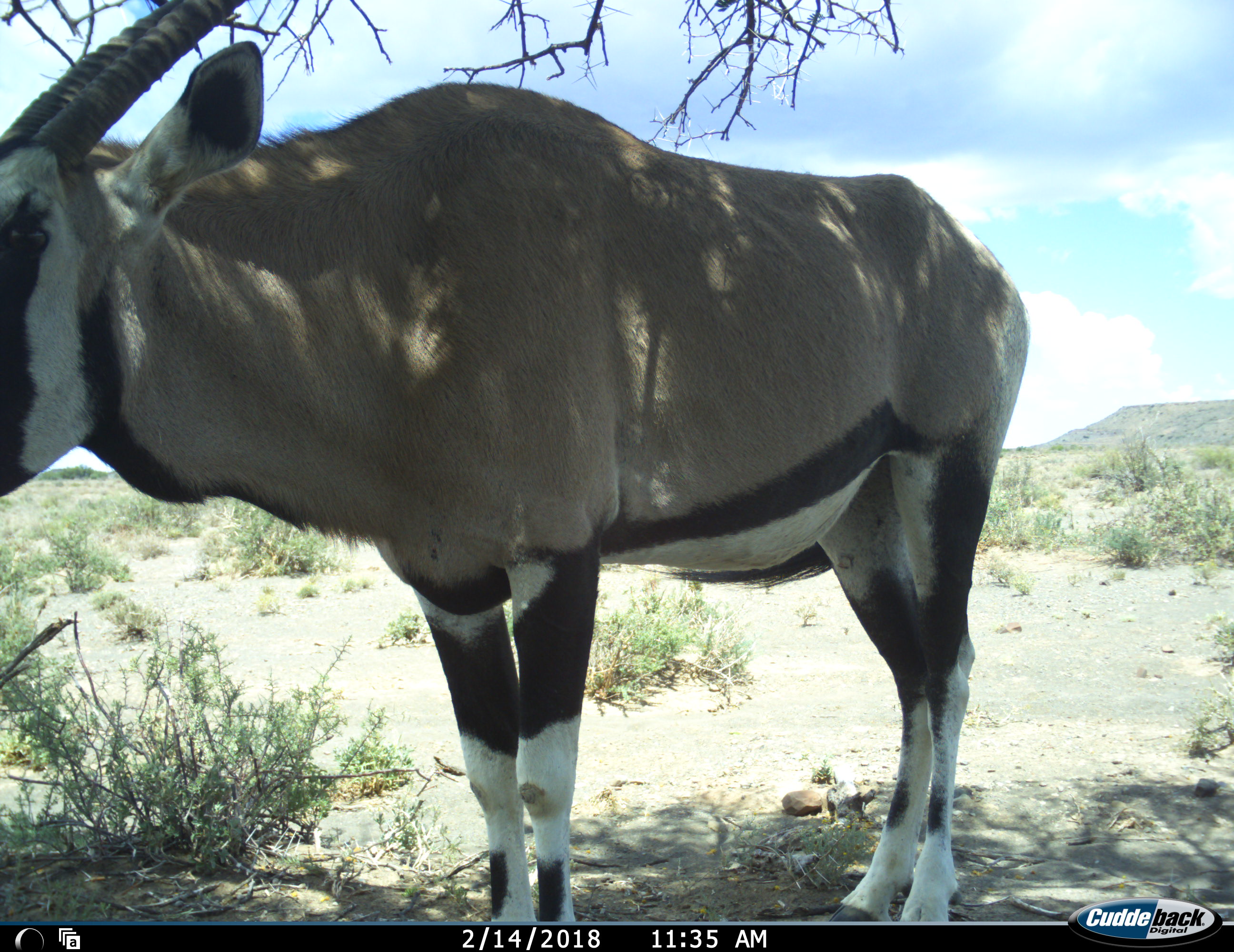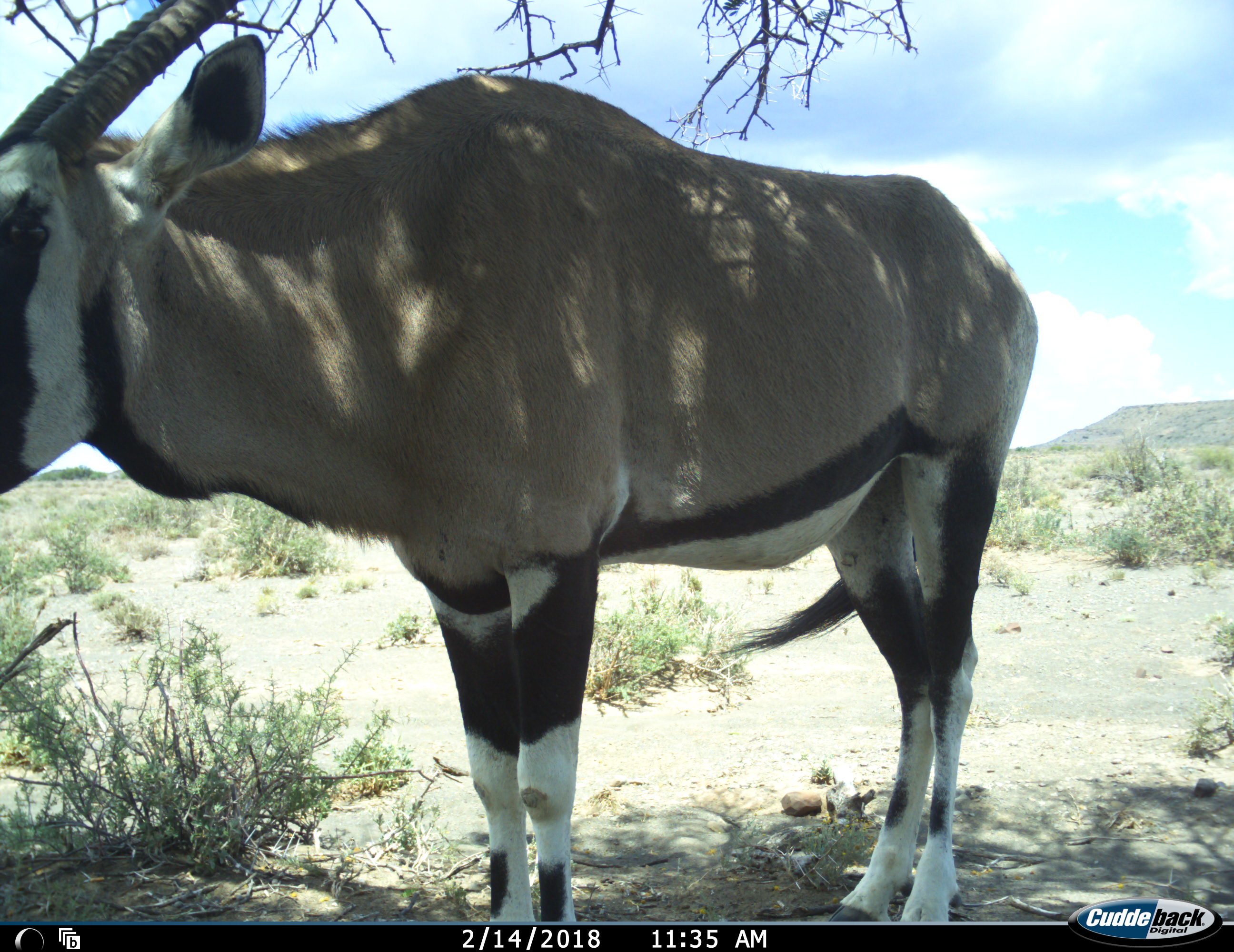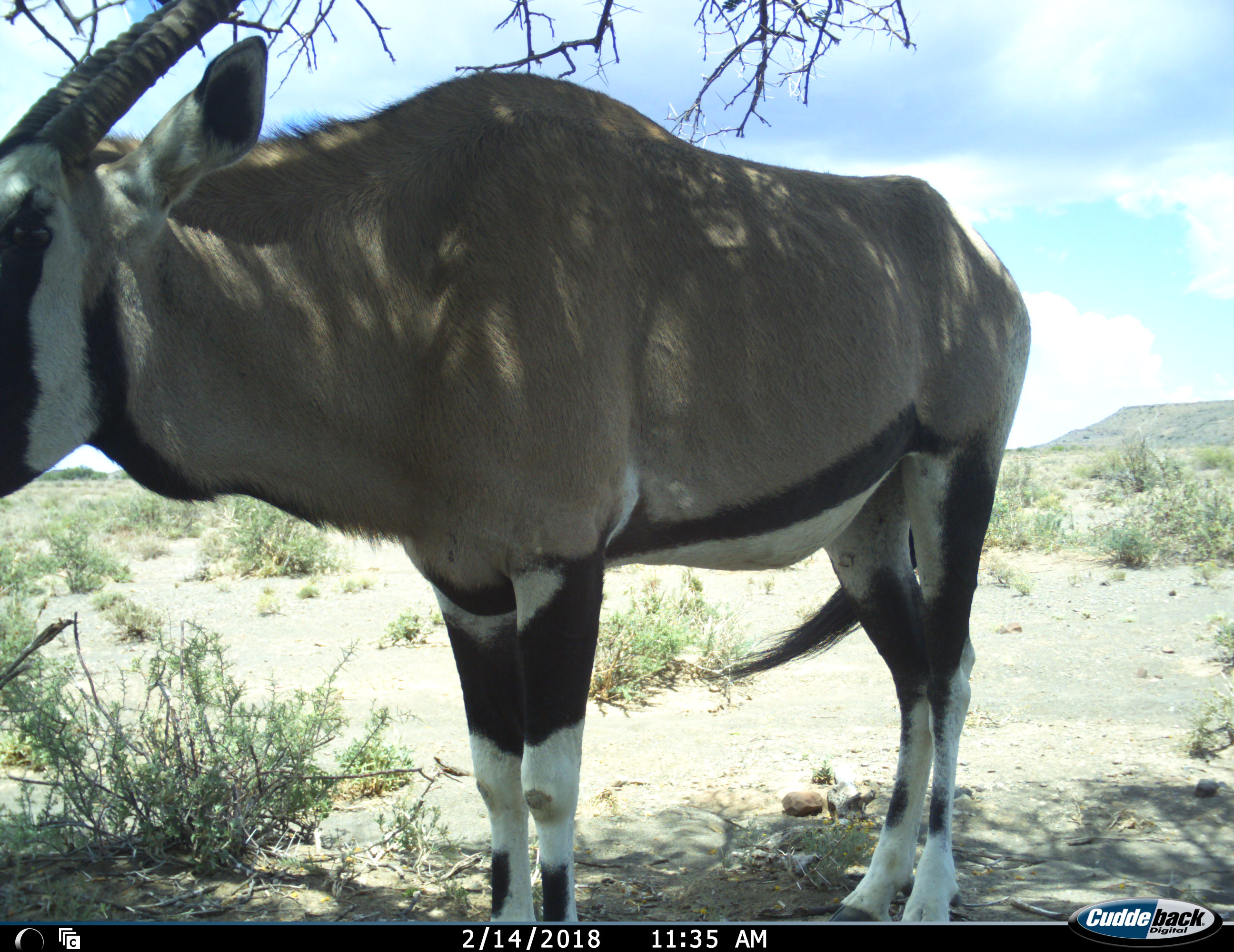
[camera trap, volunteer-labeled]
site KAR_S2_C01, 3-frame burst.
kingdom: Animalia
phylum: Chordata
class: Mammalia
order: Artiodactyla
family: Bovidae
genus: Oryx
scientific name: Oryx gazella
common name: gemsbok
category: oryx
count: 1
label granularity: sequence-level